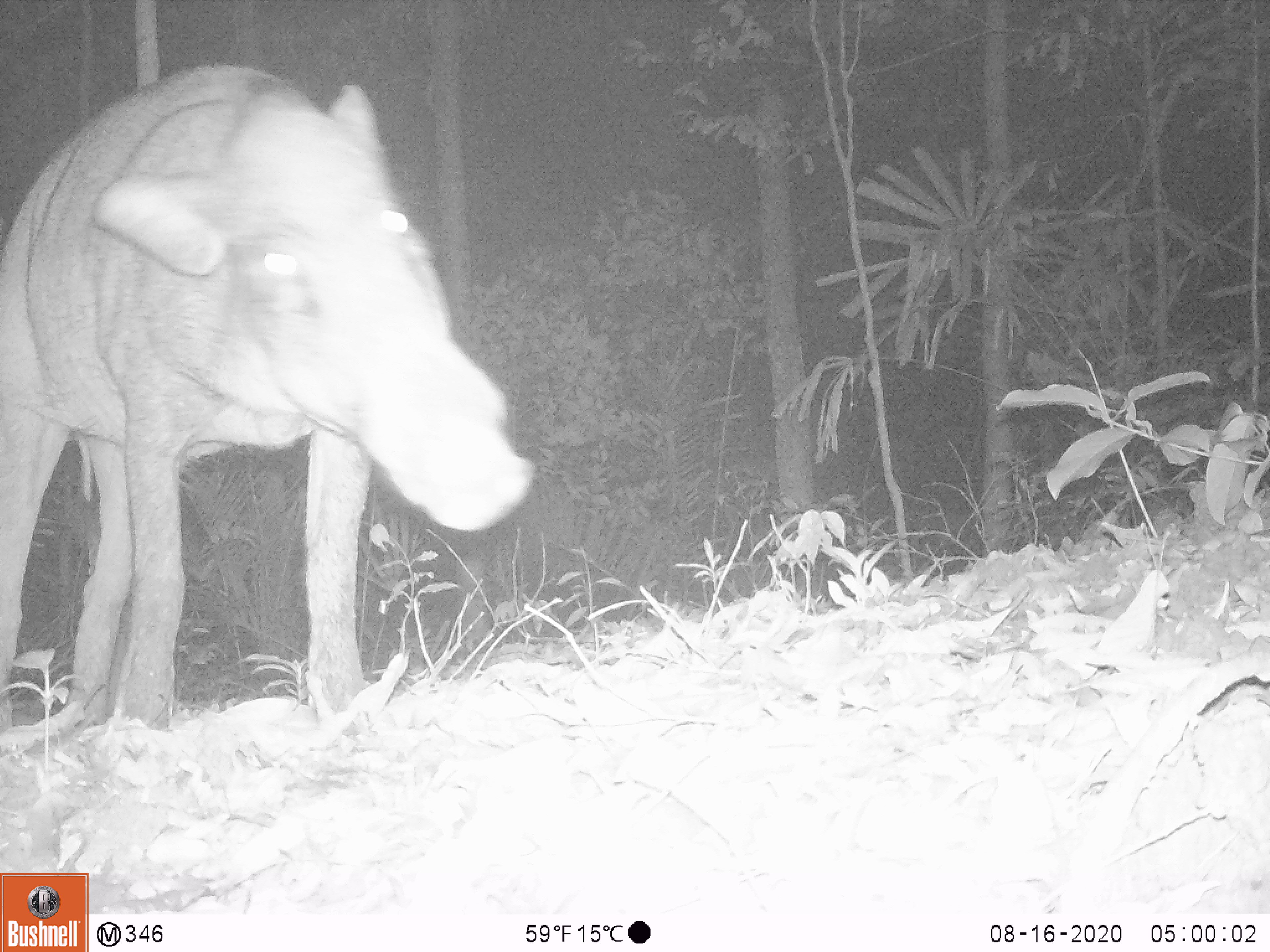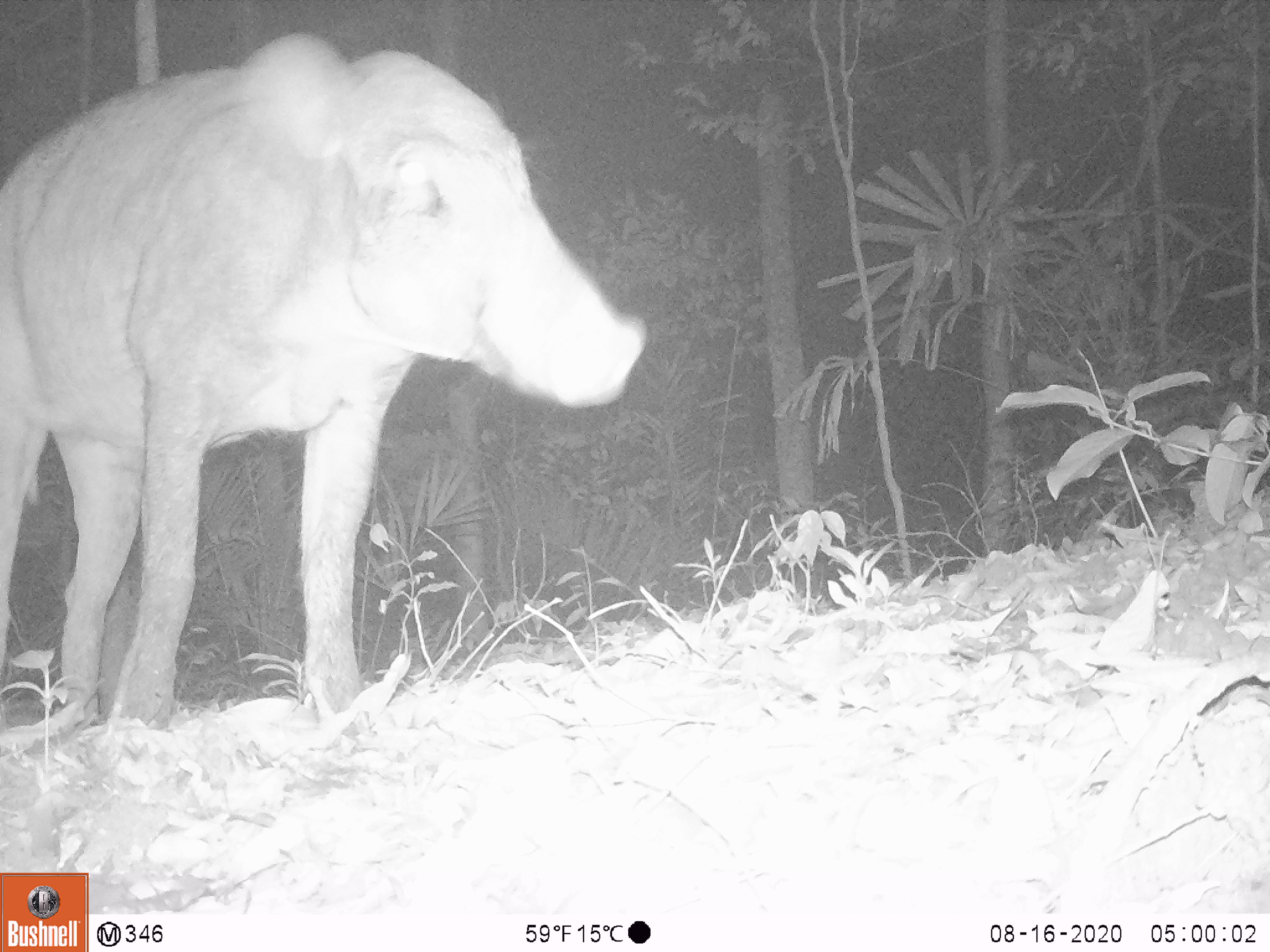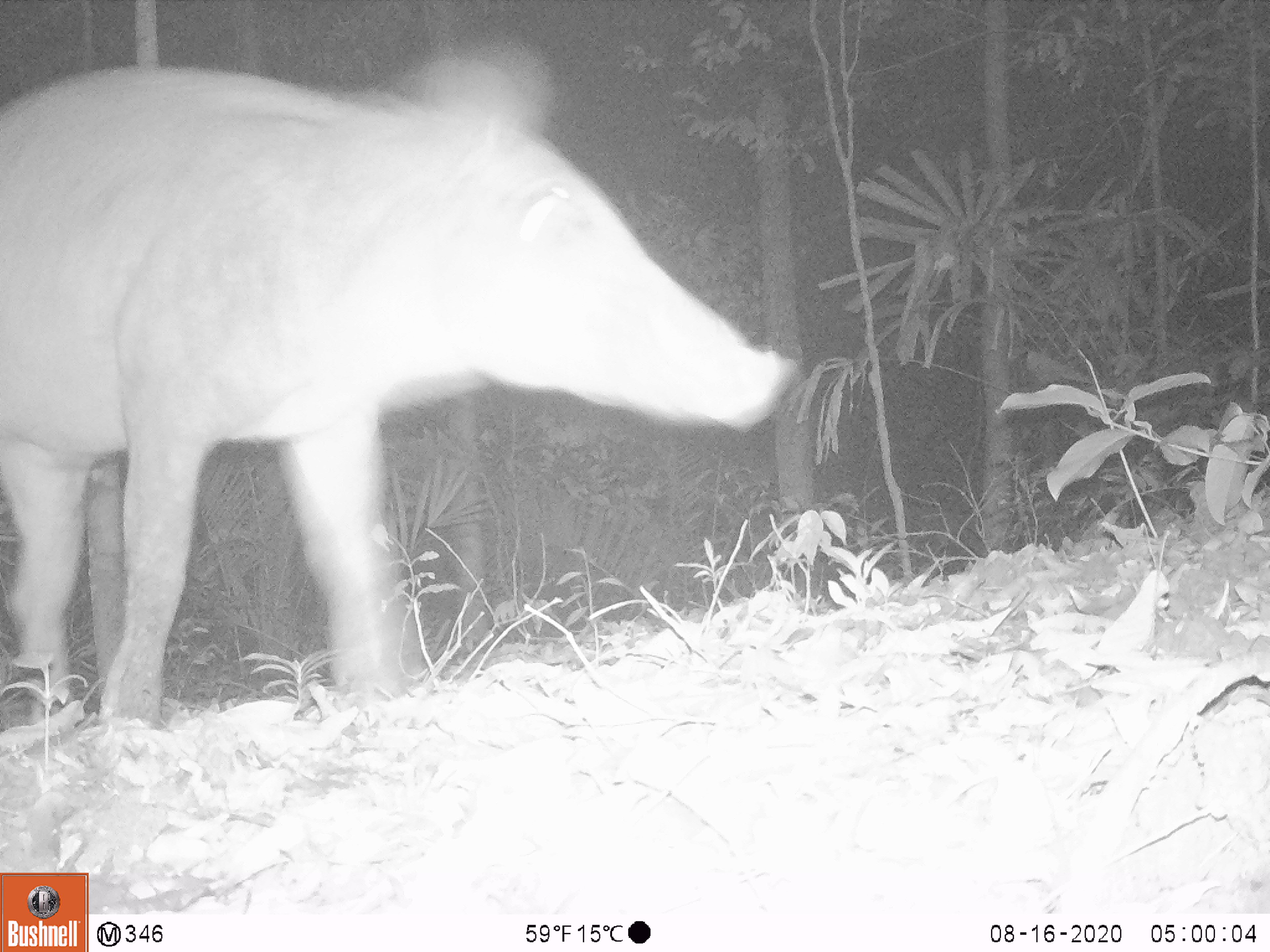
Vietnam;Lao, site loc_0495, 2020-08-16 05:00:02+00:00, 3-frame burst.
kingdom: Animalia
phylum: Chordata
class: Mammalia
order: Artiodactyla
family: Suidae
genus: Sus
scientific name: Sus scrofa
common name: eurasian wild pig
Eurasian wild pig (Sus scrofa). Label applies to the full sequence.